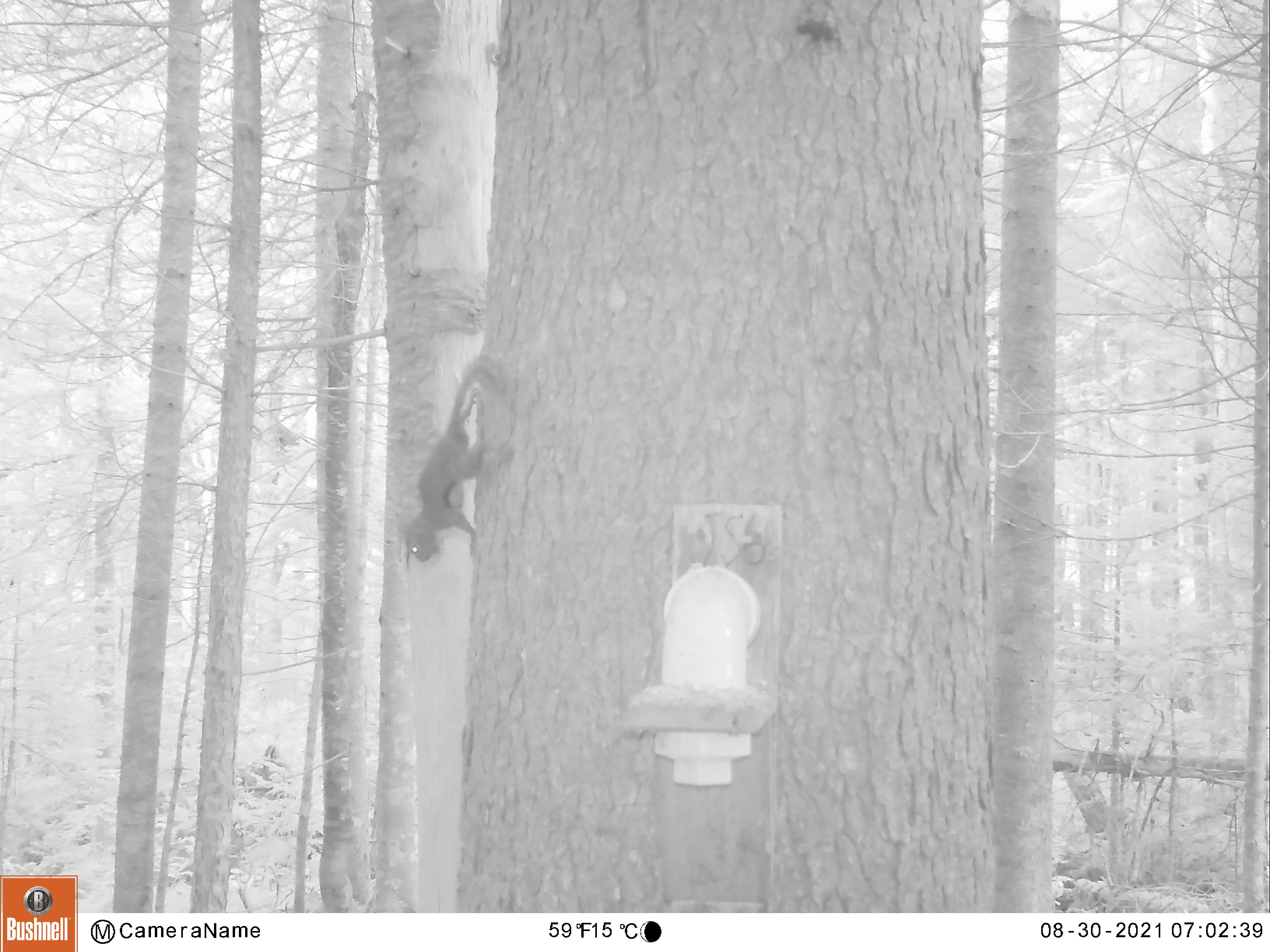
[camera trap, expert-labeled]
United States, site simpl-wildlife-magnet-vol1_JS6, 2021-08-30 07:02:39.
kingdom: Animalia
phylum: Chordata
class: Mammalia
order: Rodentia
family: Sciuridae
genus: Tamiasciurus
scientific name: Tamiasciurus hudsonicus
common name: red squirrel